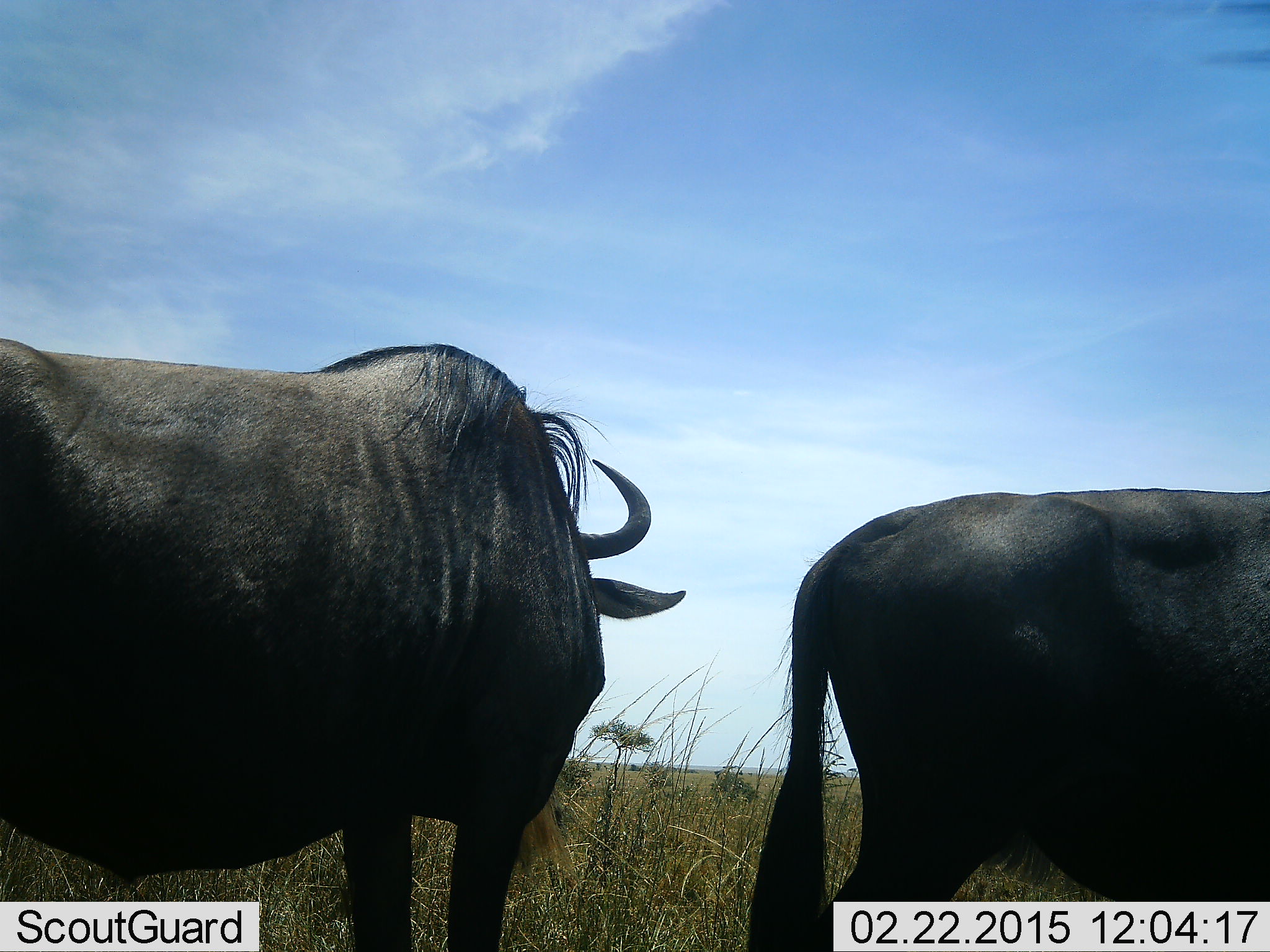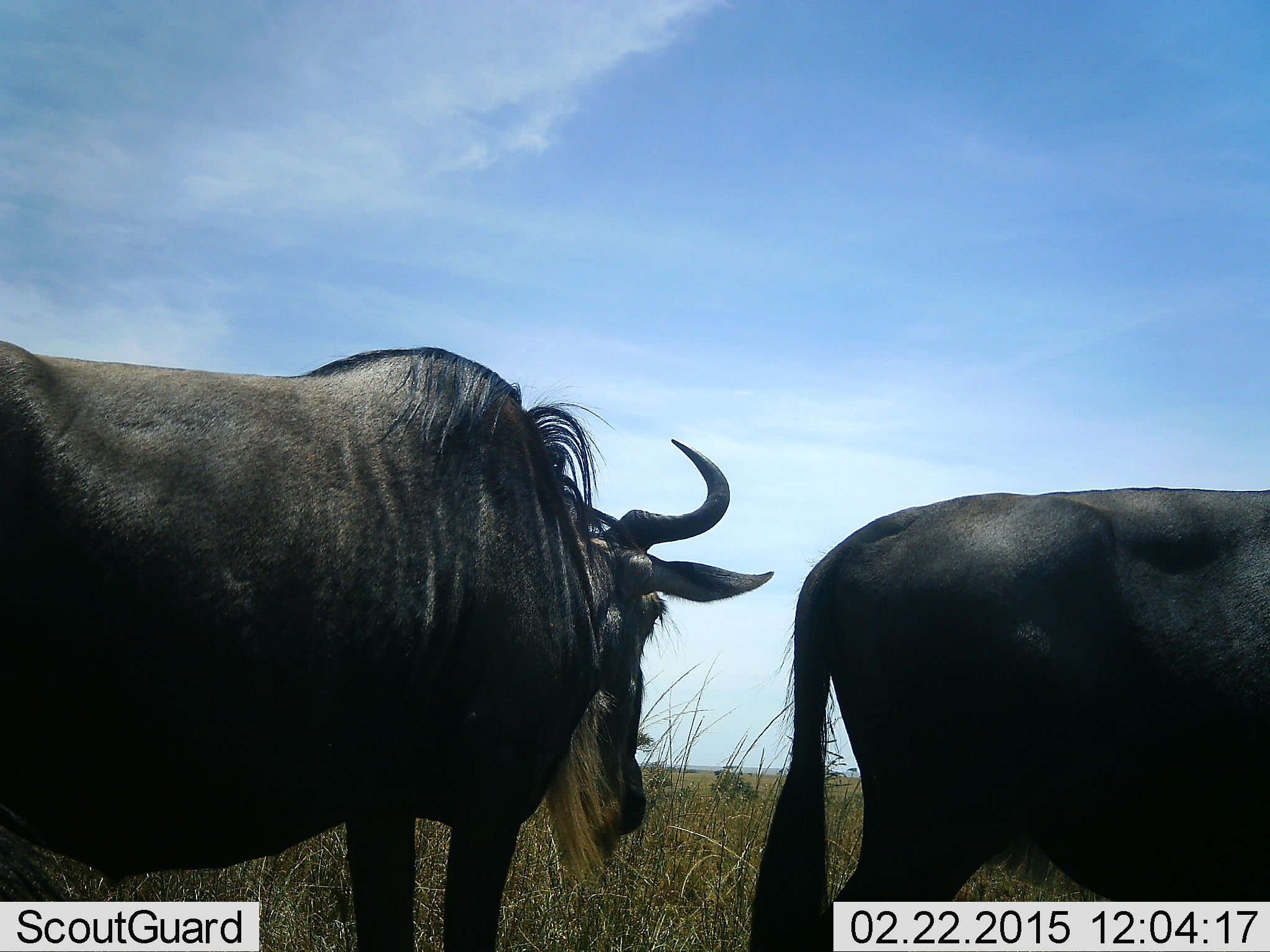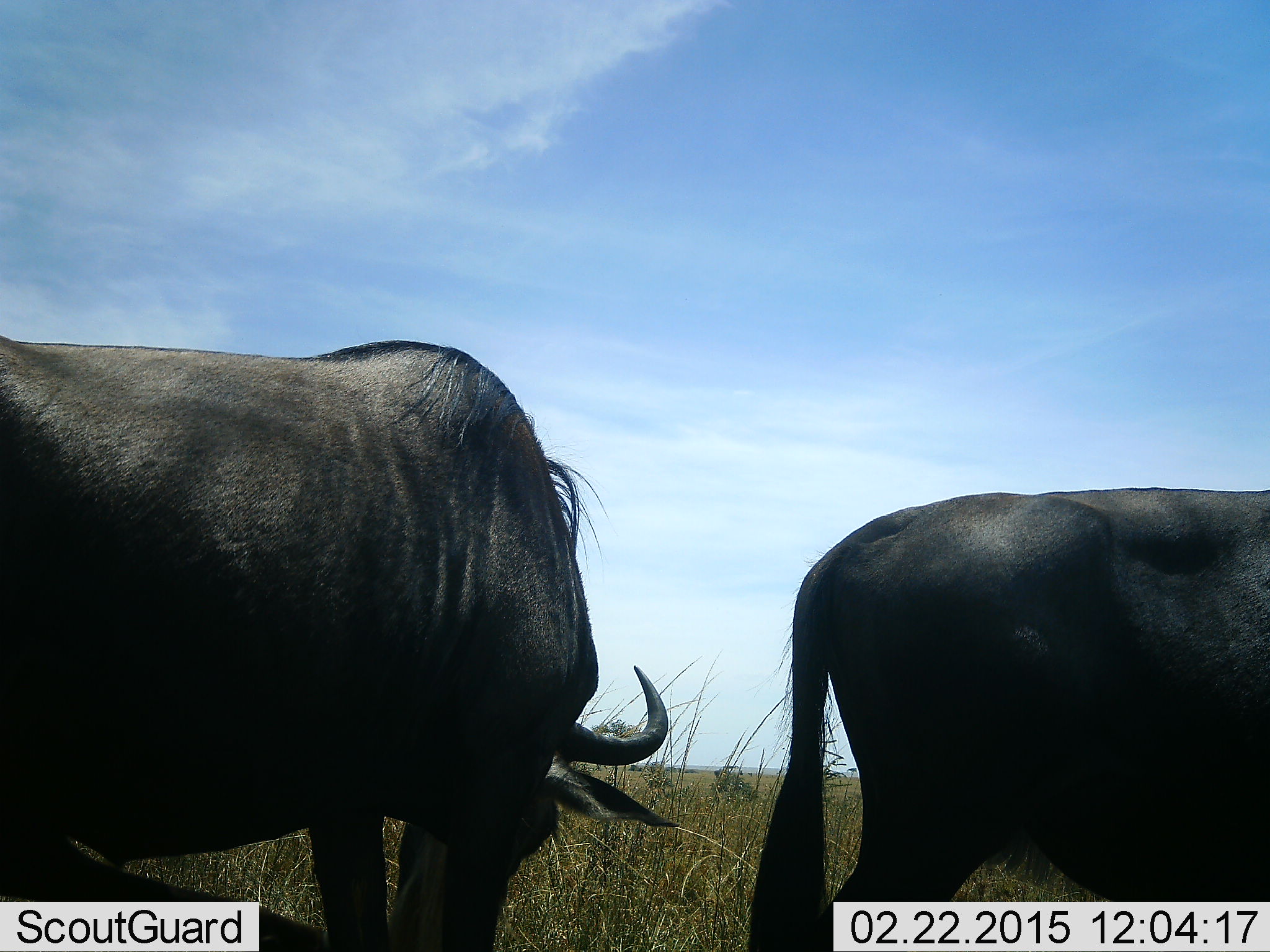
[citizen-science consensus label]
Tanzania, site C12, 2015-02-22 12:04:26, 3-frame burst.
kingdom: Animalia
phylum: Chordata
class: Mammalia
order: Artiodactyla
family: Bovidae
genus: Connochaetes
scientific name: Connochaetes taurinus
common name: blue wildebeest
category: wildebeest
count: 2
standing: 80%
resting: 0%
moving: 20%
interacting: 0%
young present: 0%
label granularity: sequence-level